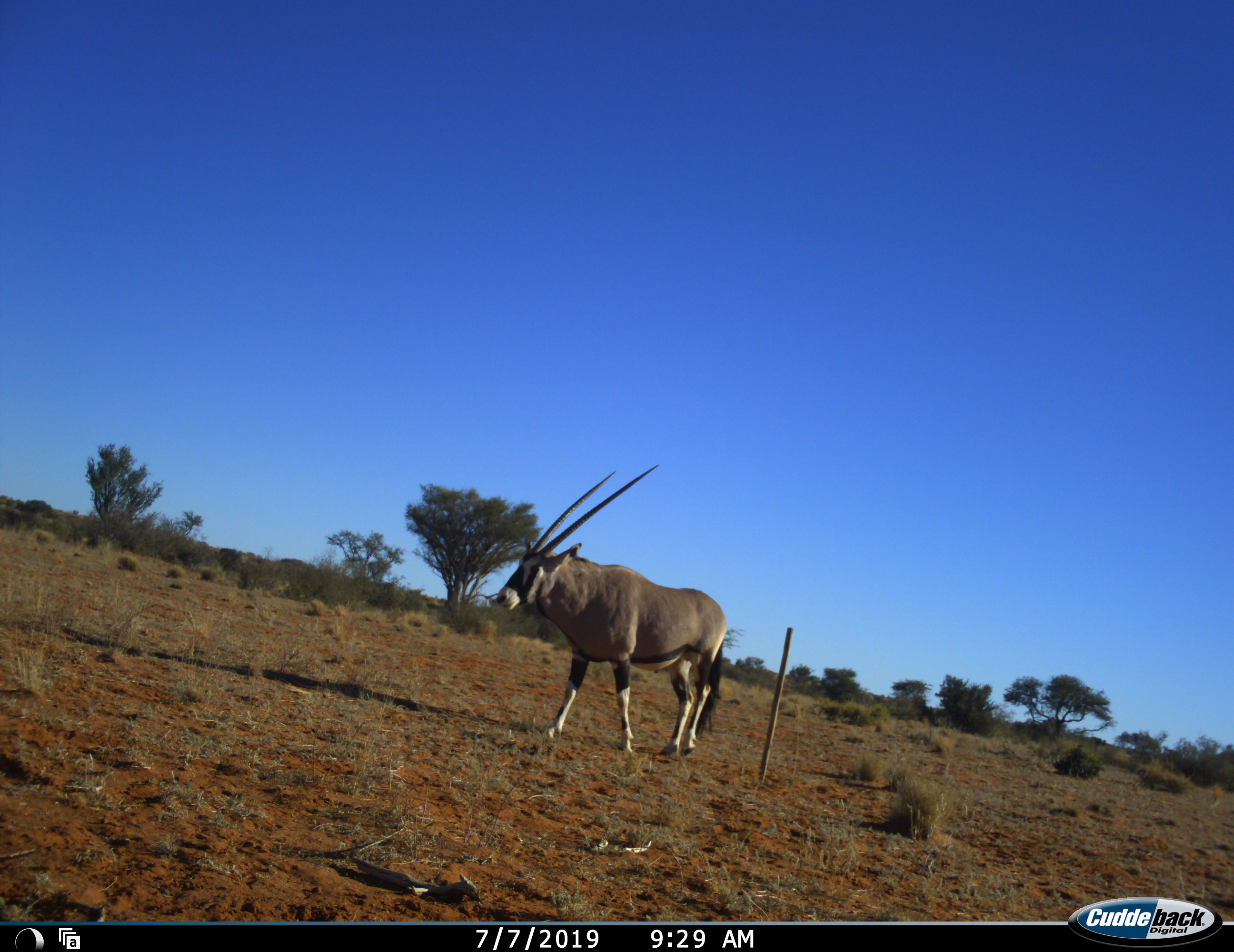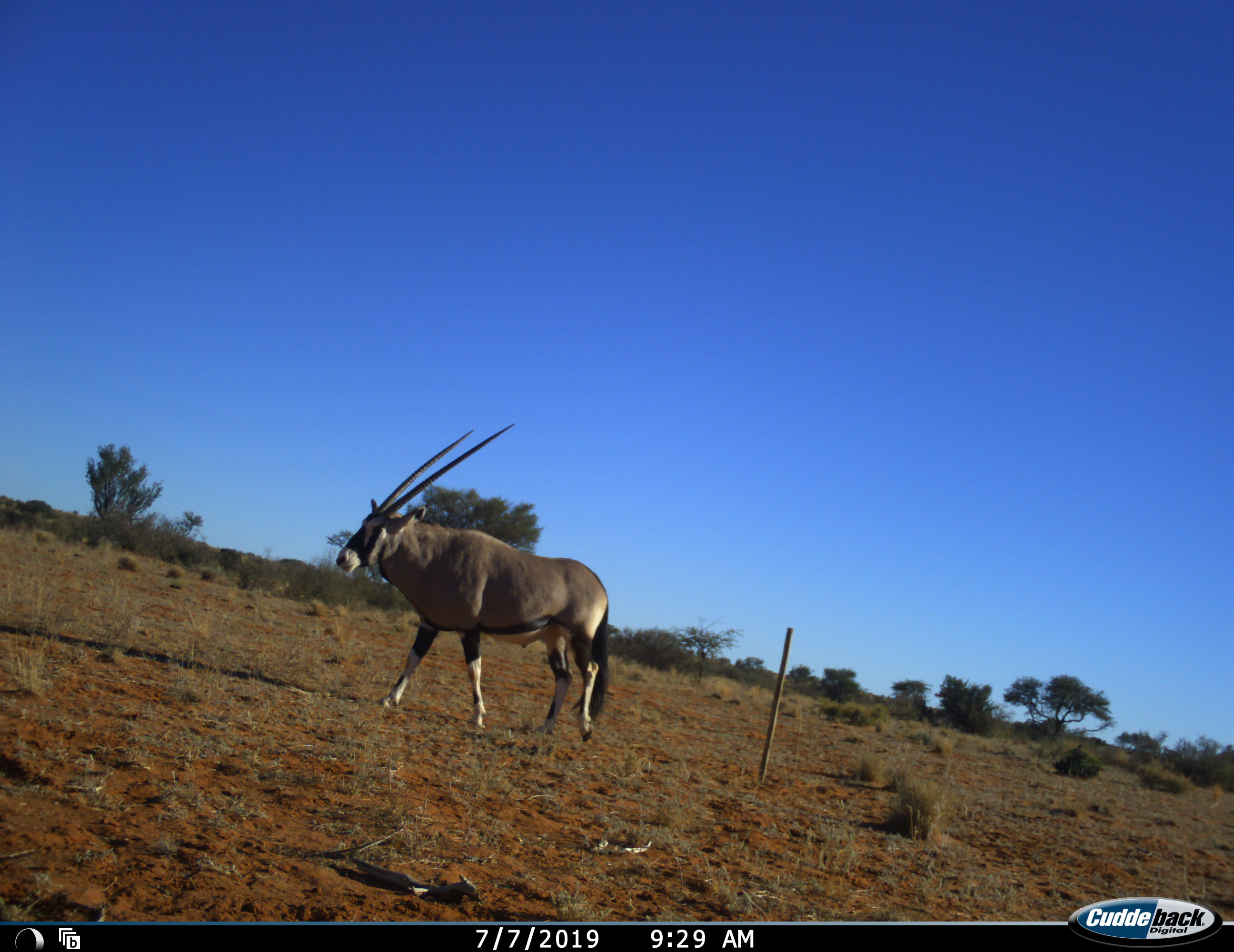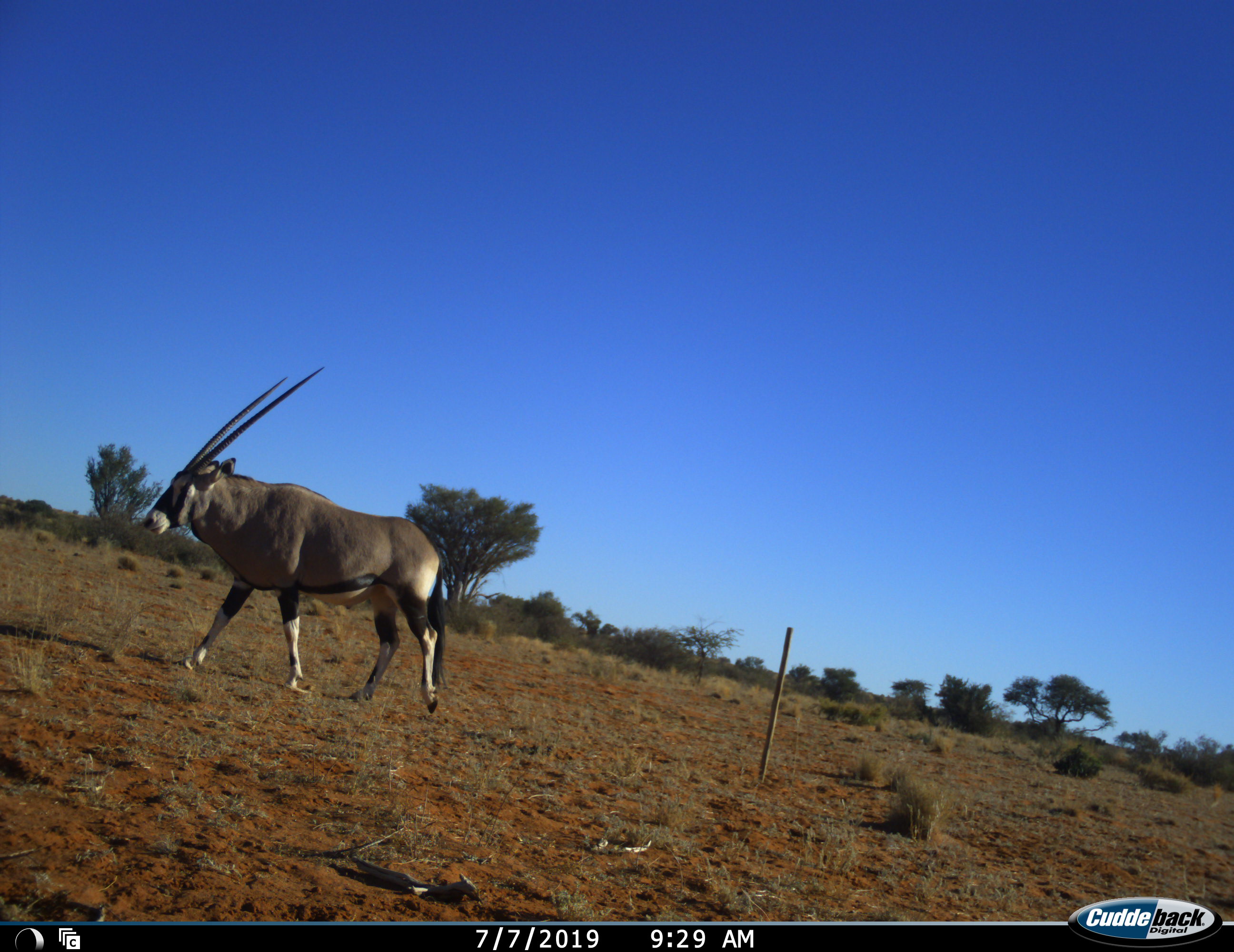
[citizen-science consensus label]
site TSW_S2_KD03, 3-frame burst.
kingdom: Animalia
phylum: Chordata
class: Mammalia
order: Artiodactyla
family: Bovidae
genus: Oryx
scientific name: Oryx gazella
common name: gemsbok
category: oryx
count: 1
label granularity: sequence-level